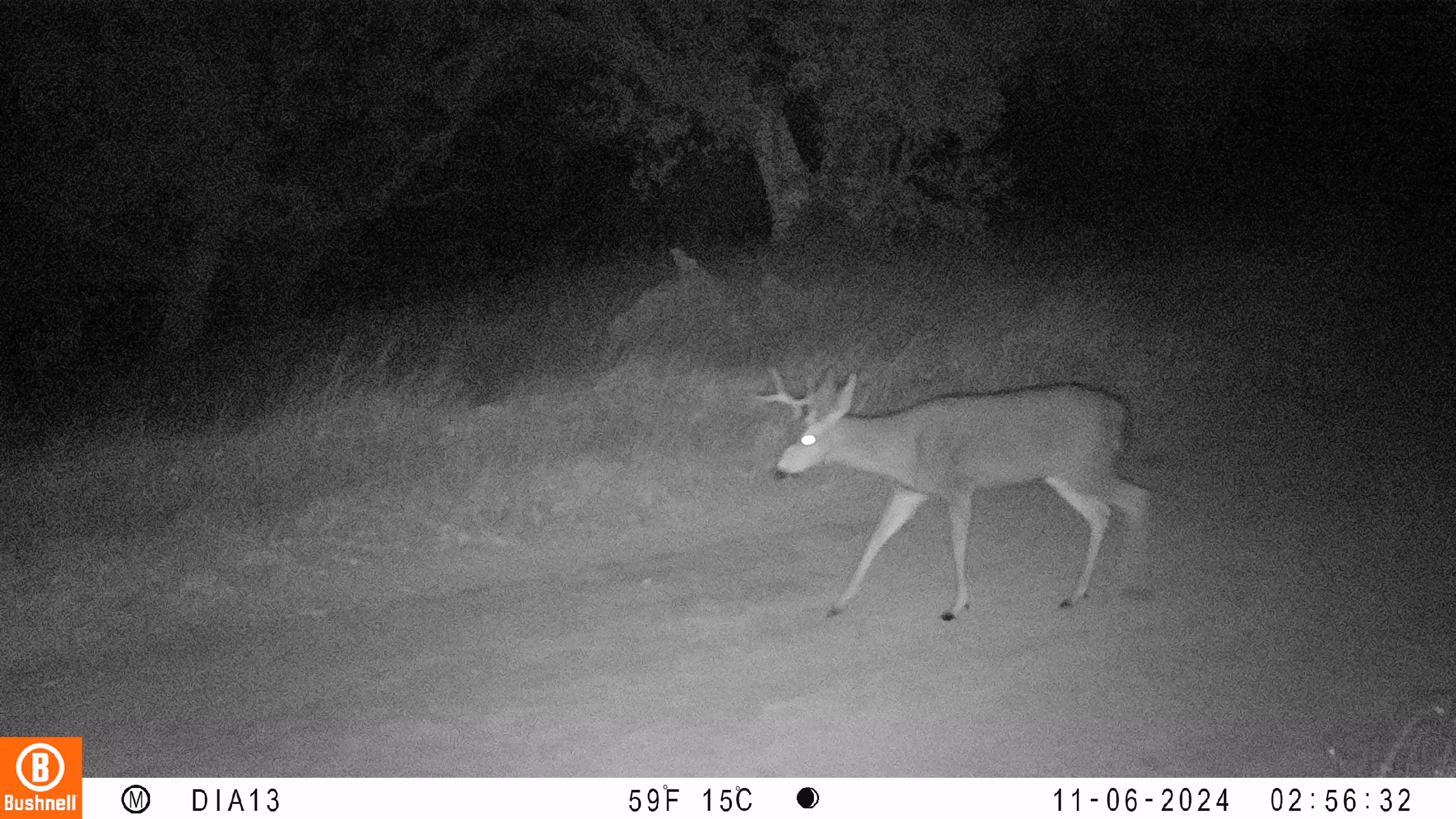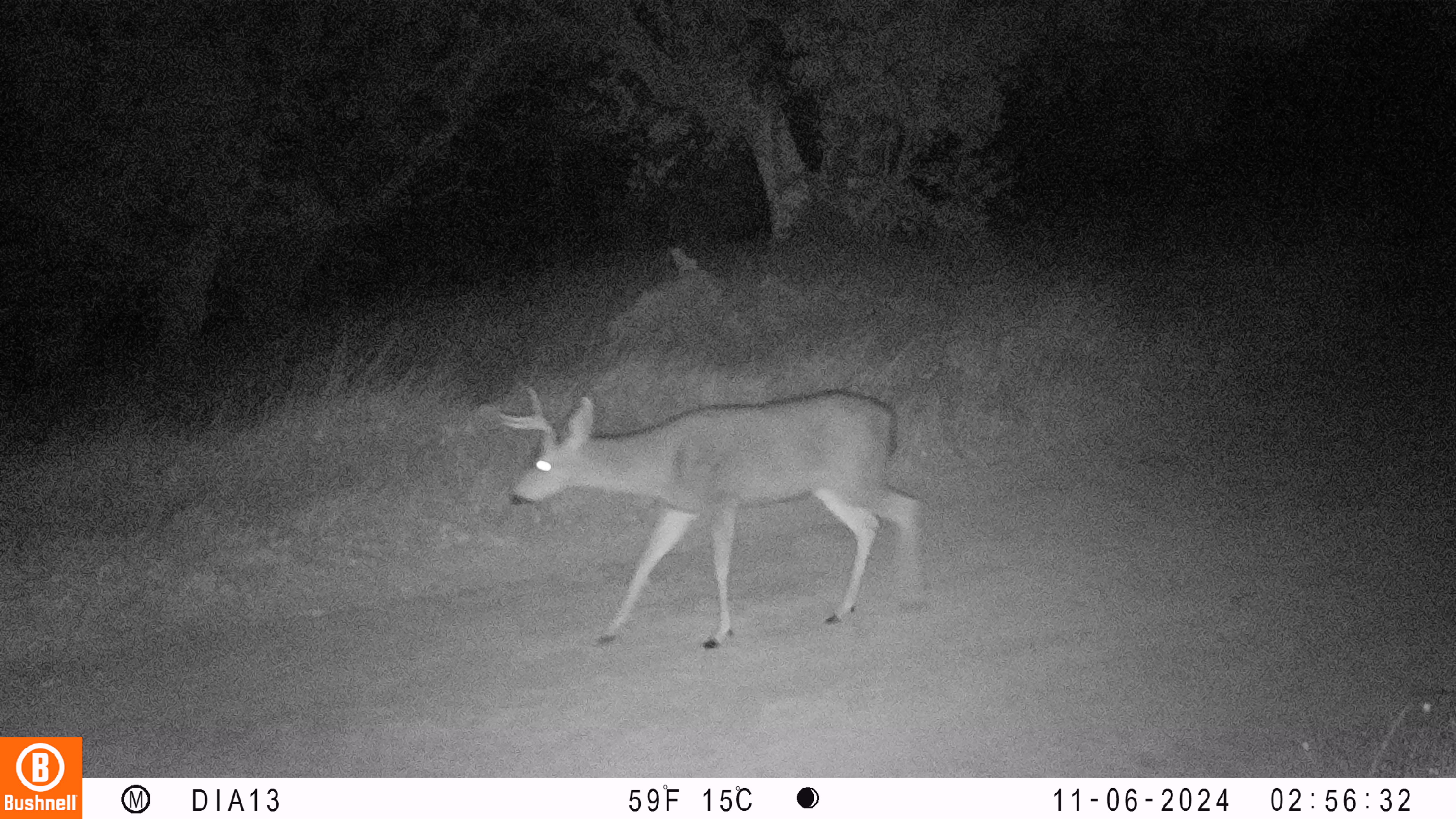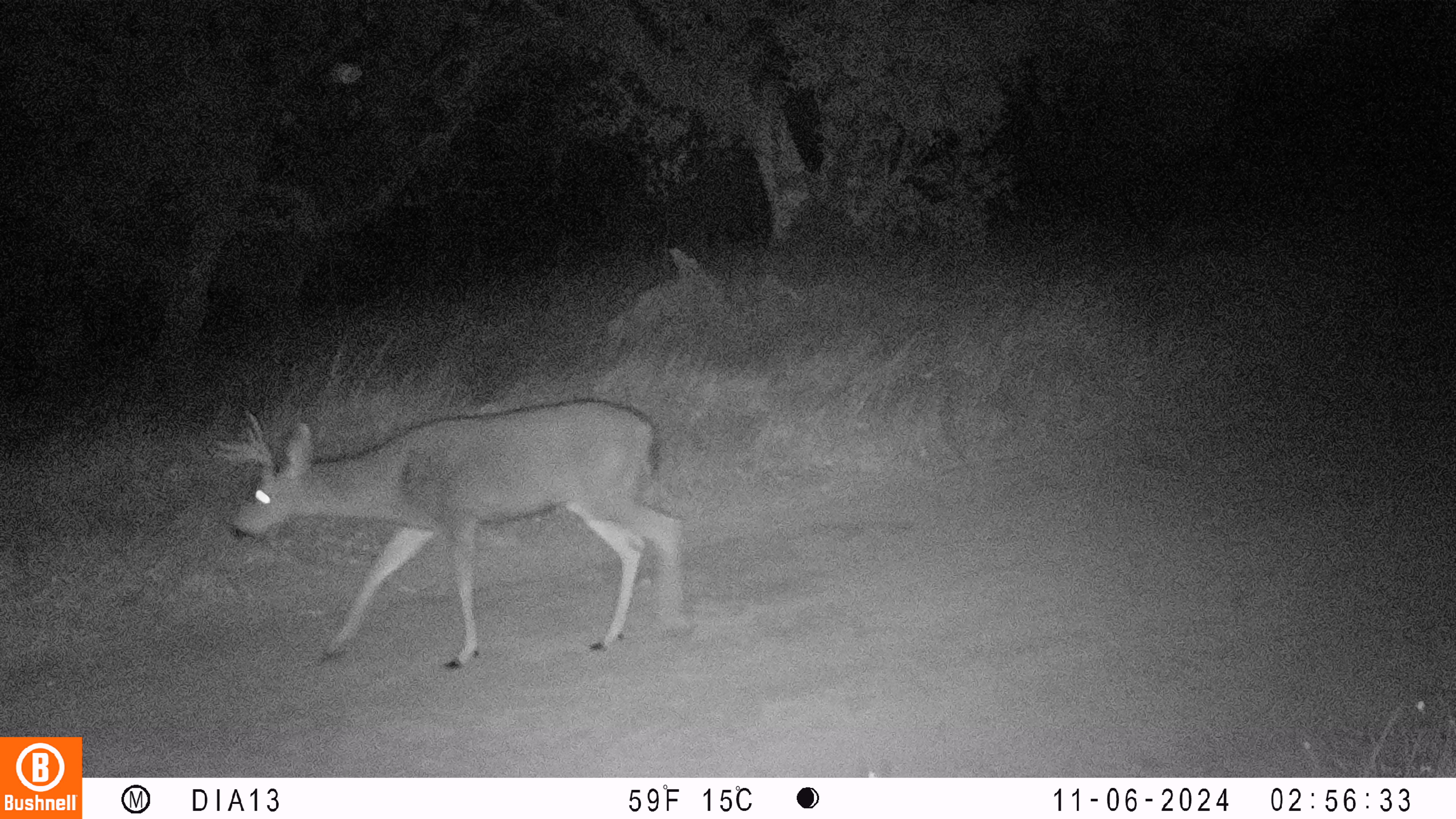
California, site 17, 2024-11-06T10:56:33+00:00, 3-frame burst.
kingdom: Animalia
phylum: Chordata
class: Mammalia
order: Artiodactyla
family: Cervidae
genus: Odocoileus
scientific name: Odocoileus hemionus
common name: mule deer